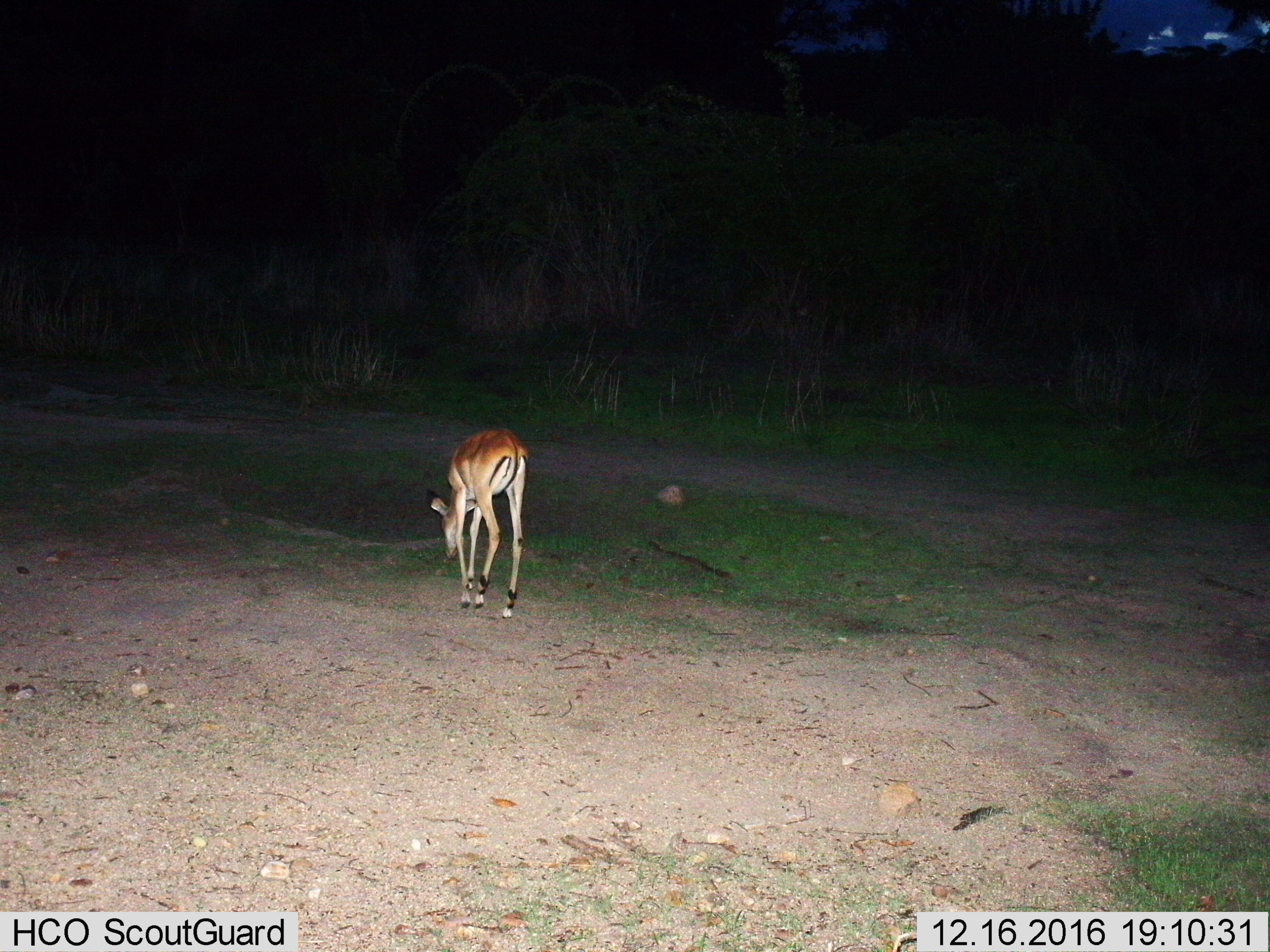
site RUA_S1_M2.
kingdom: Animalia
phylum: Chordata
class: Mammalia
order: Artiodactyla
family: Bovidae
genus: Aepyceros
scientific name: Aepyceros melampus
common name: impala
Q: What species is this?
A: Impala (Aepyceros melampus).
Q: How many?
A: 1.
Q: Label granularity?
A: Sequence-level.